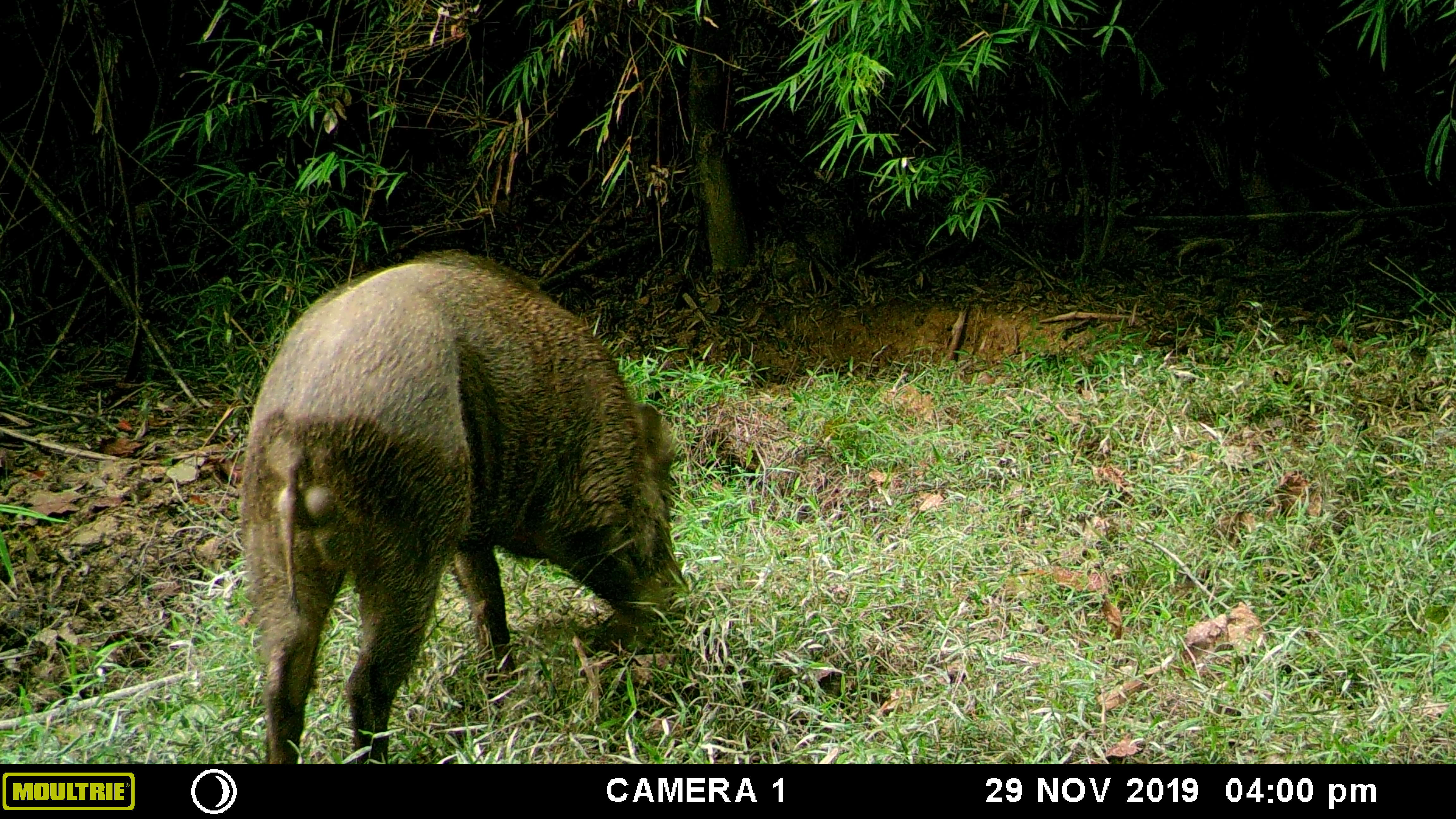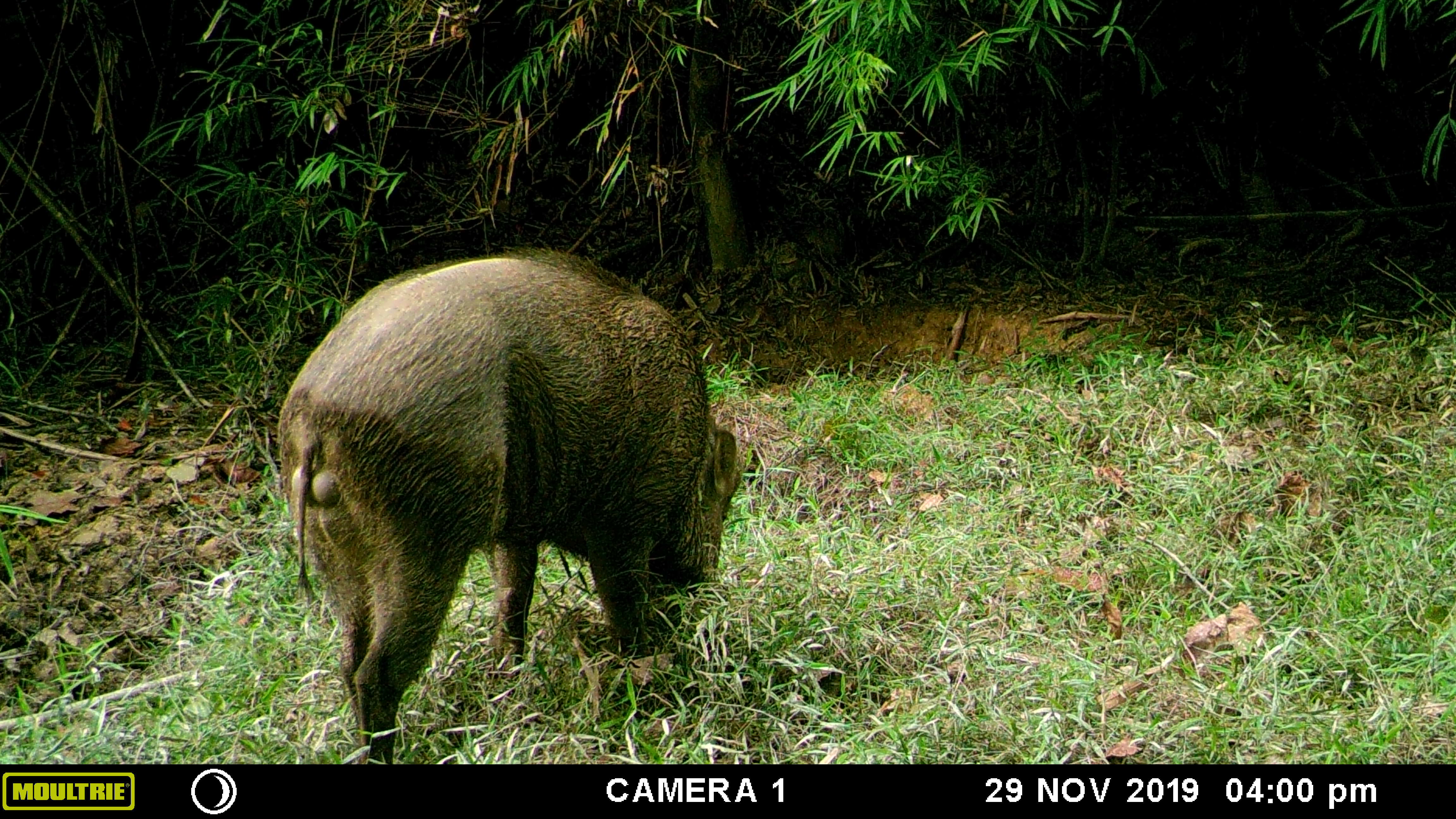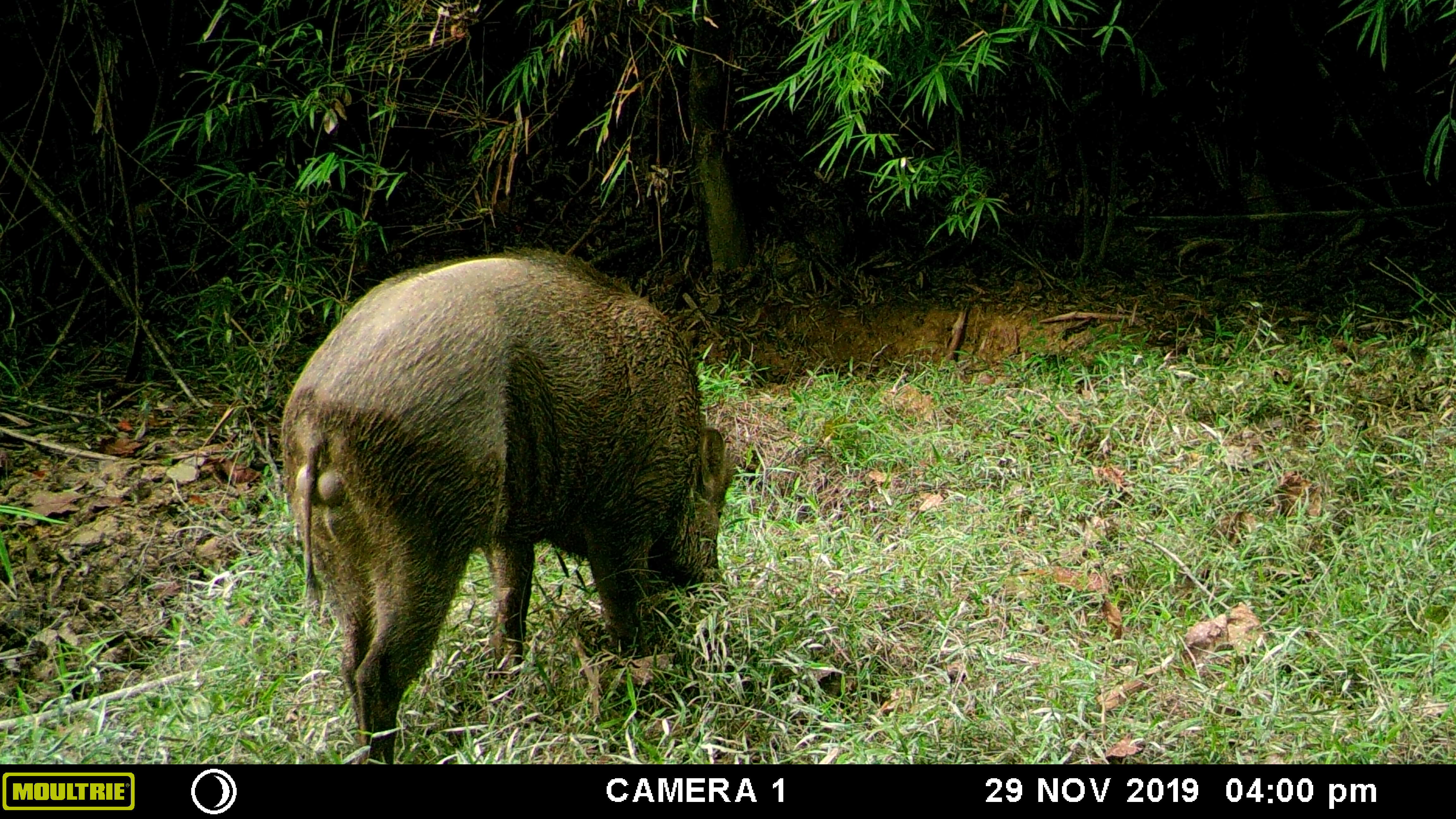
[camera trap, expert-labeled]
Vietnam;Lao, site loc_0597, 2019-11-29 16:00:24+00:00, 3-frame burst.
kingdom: Animalia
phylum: Chordata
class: Mammalia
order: Artiodactyla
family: Suidae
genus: Sus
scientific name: Sus scrofa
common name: eurasian wild pig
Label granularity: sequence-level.